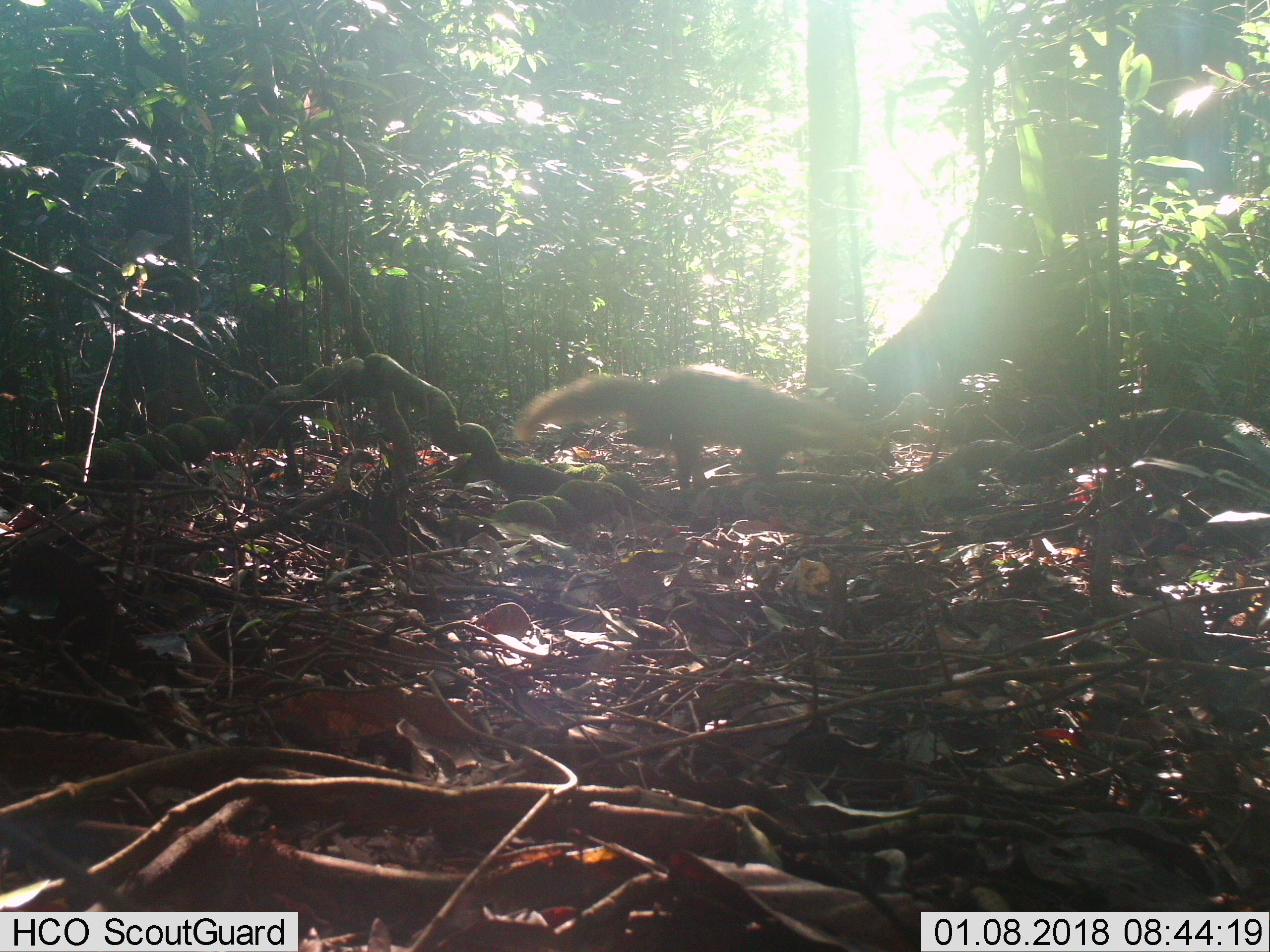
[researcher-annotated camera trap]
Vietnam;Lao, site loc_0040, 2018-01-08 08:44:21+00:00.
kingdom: Animalia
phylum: Chordata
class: Mammalia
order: Carnivora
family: Herpestidae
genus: Urva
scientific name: Urva urva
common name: crab-eating mongoose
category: crab eating mongoose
Crab eating mongoose (crab-eating mongoose) (Urva urva). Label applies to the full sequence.